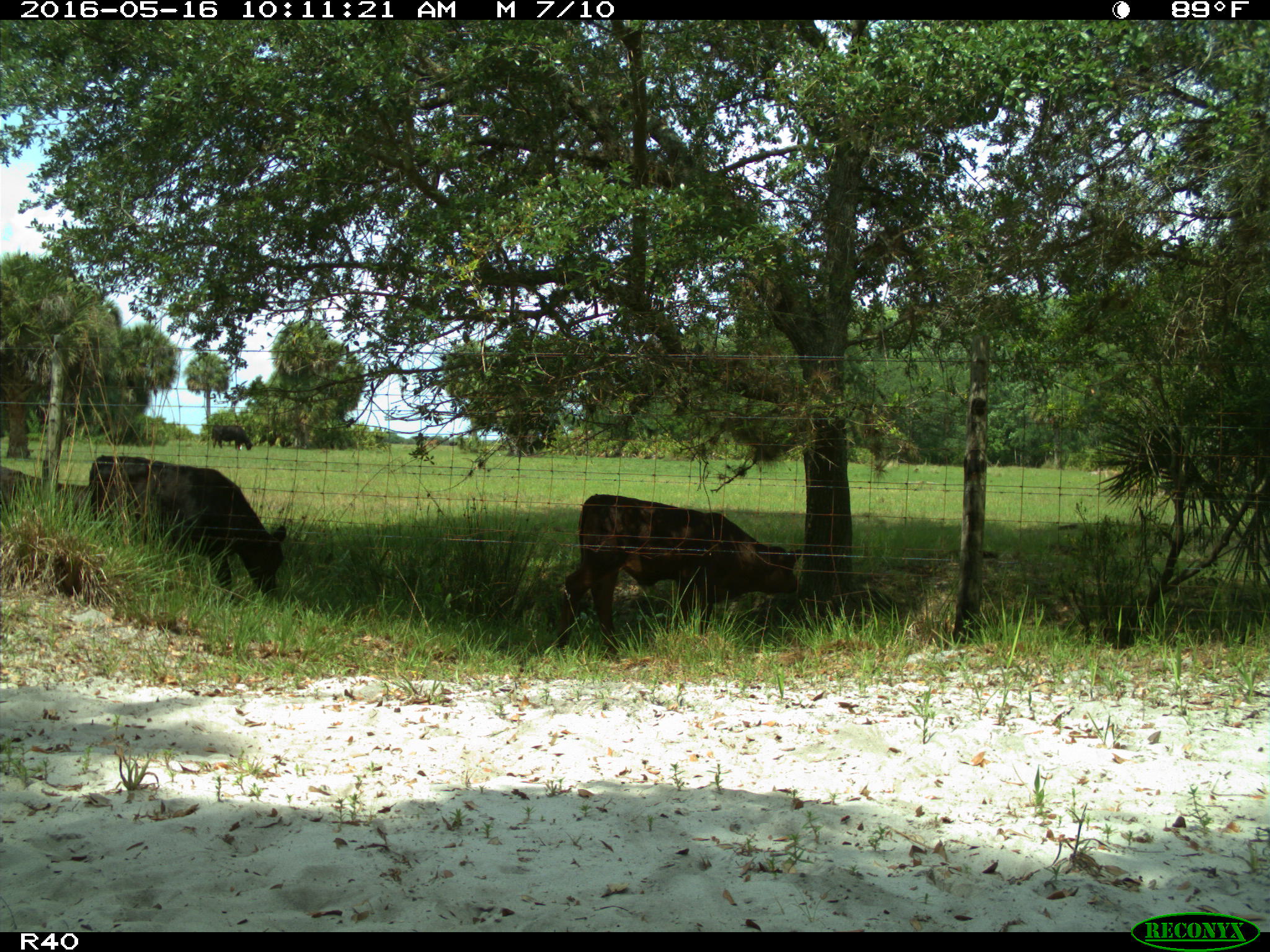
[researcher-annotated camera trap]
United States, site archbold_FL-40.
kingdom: Animalia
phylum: Chordata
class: Mammalia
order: Artiodactyla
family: Bovidae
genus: Bos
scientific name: Bos taurus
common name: domestic cow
Bos taurus (domestic cow).